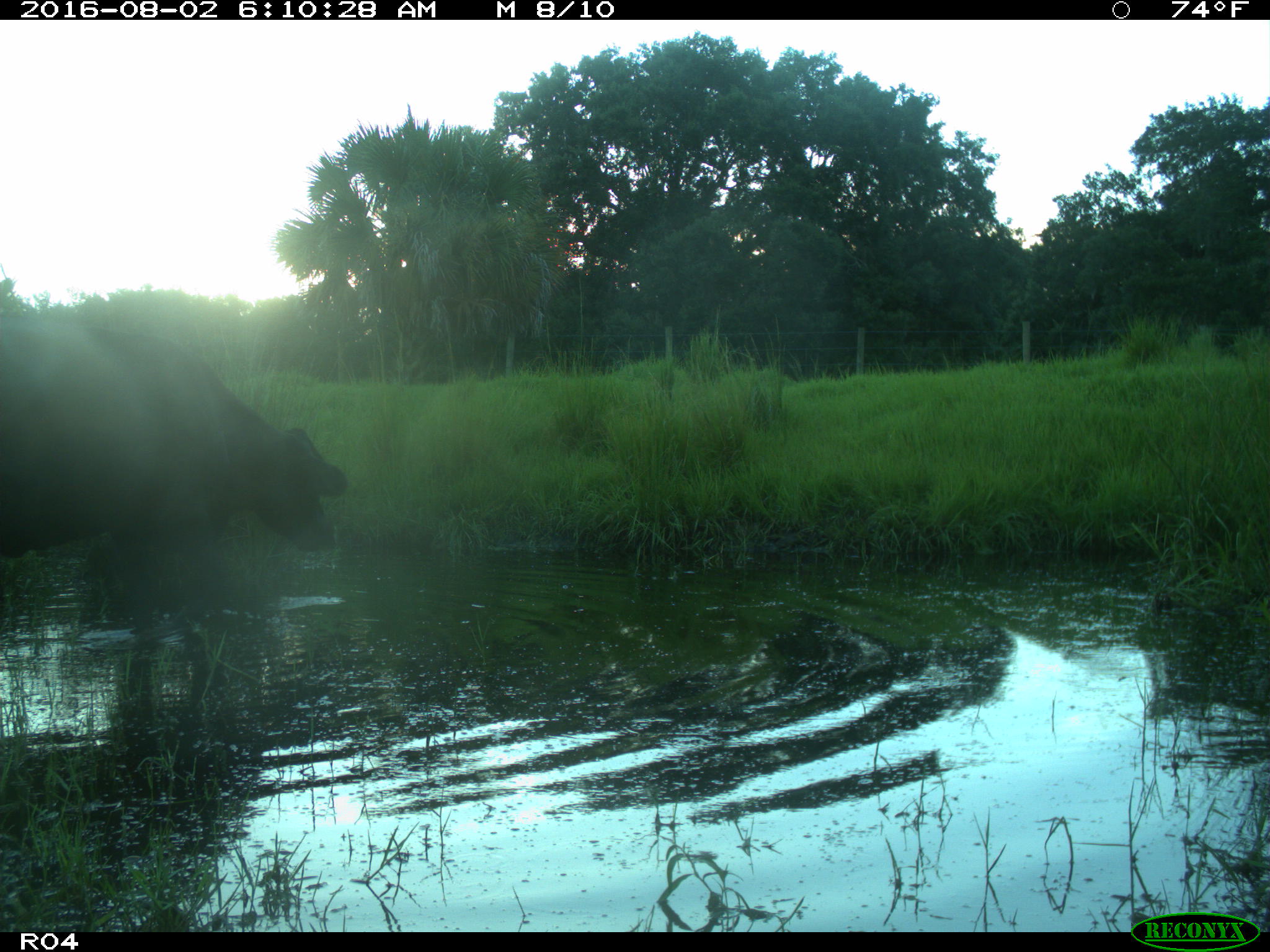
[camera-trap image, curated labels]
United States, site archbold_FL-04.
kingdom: Animalia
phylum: Chordata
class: Mammalia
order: Artiodactyla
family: Bovidae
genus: Bos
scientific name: Bos taurus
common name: domestic cow